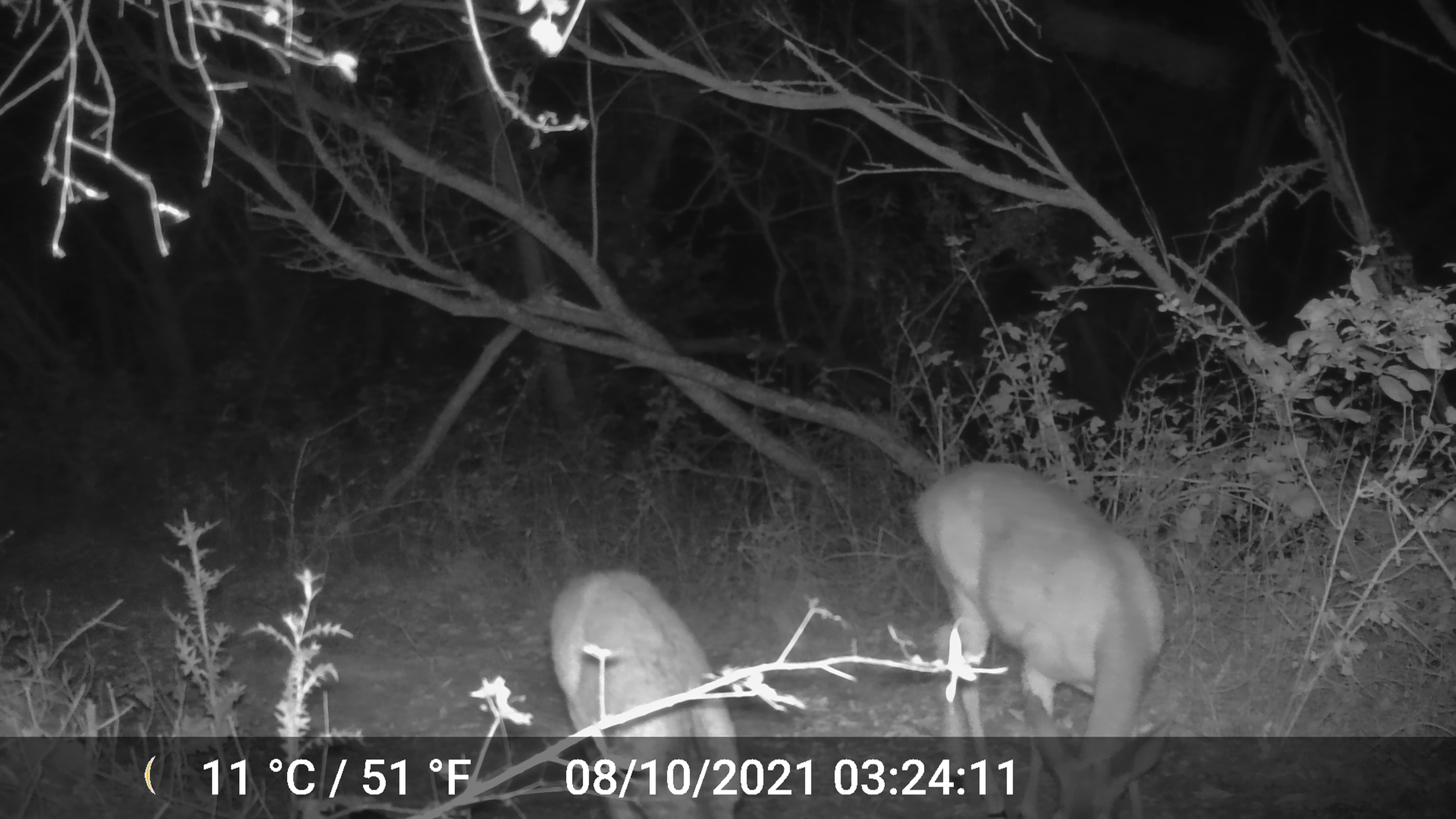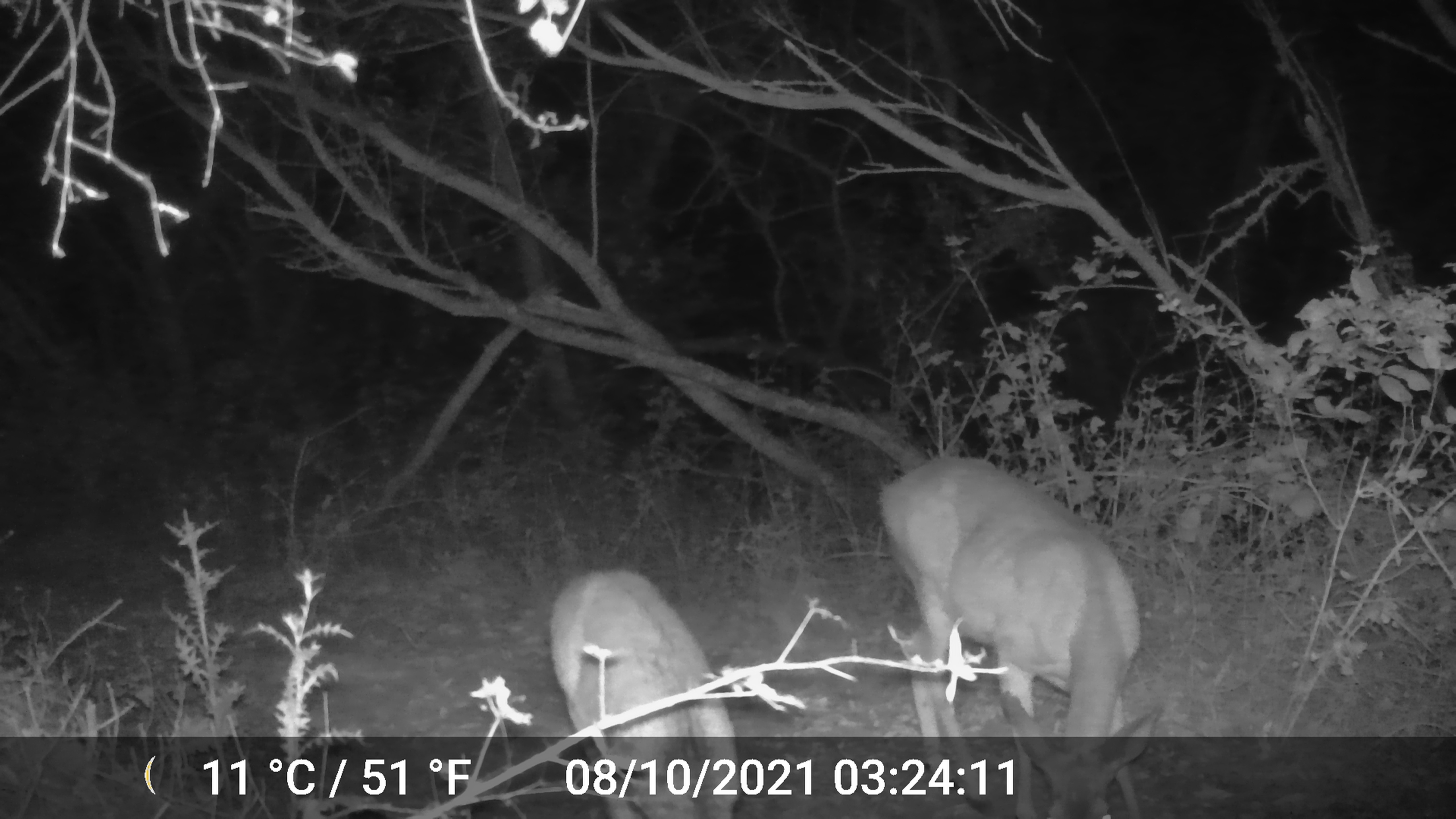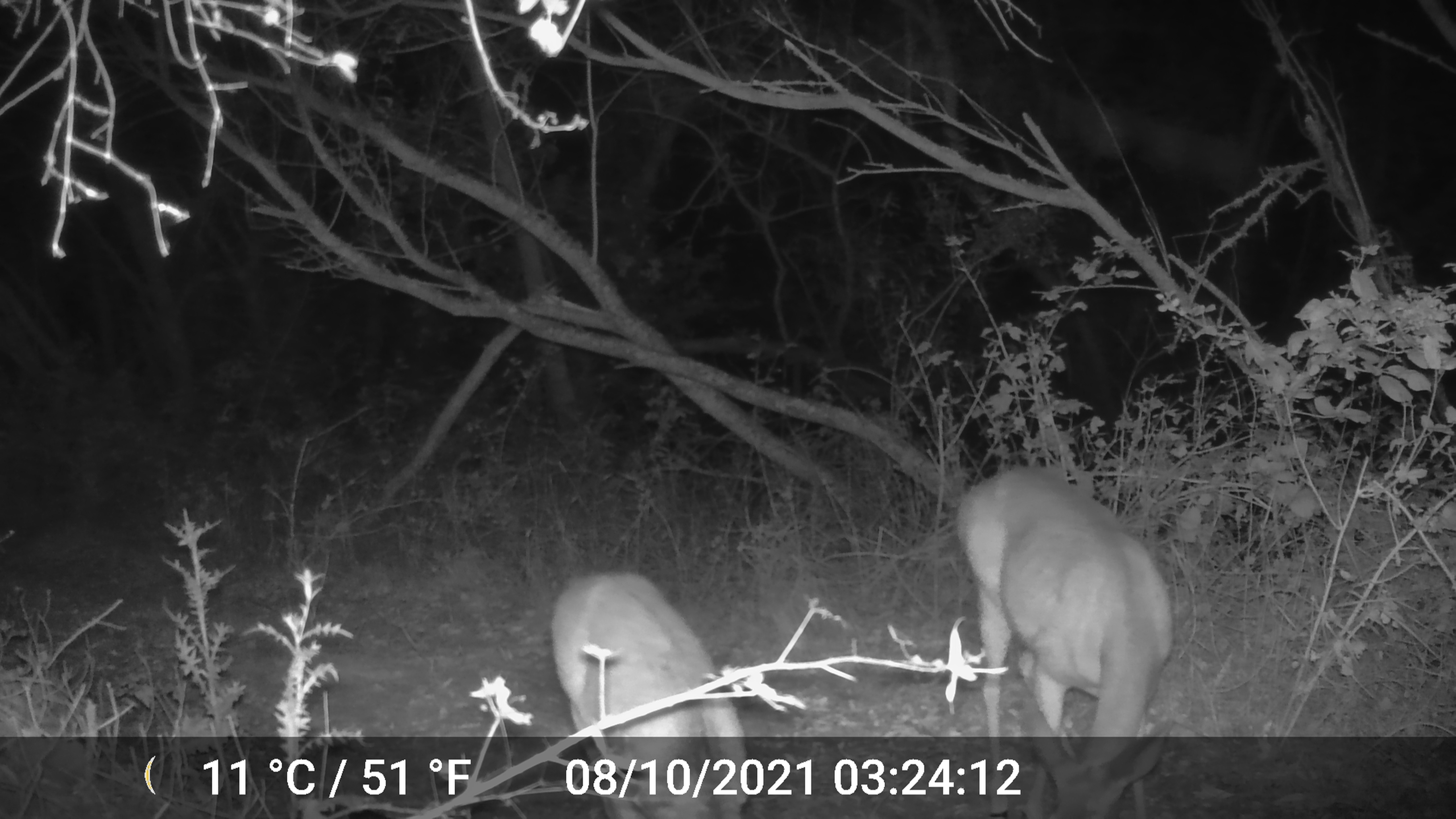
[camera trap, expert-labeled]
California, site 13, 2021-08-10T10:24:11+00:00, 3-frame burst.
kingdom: Animalia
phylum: Chordata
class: Mammalia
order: Artiodactyla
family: Cervidae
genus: Odocoileus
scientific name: Odocoileus hemionus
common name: mule deer